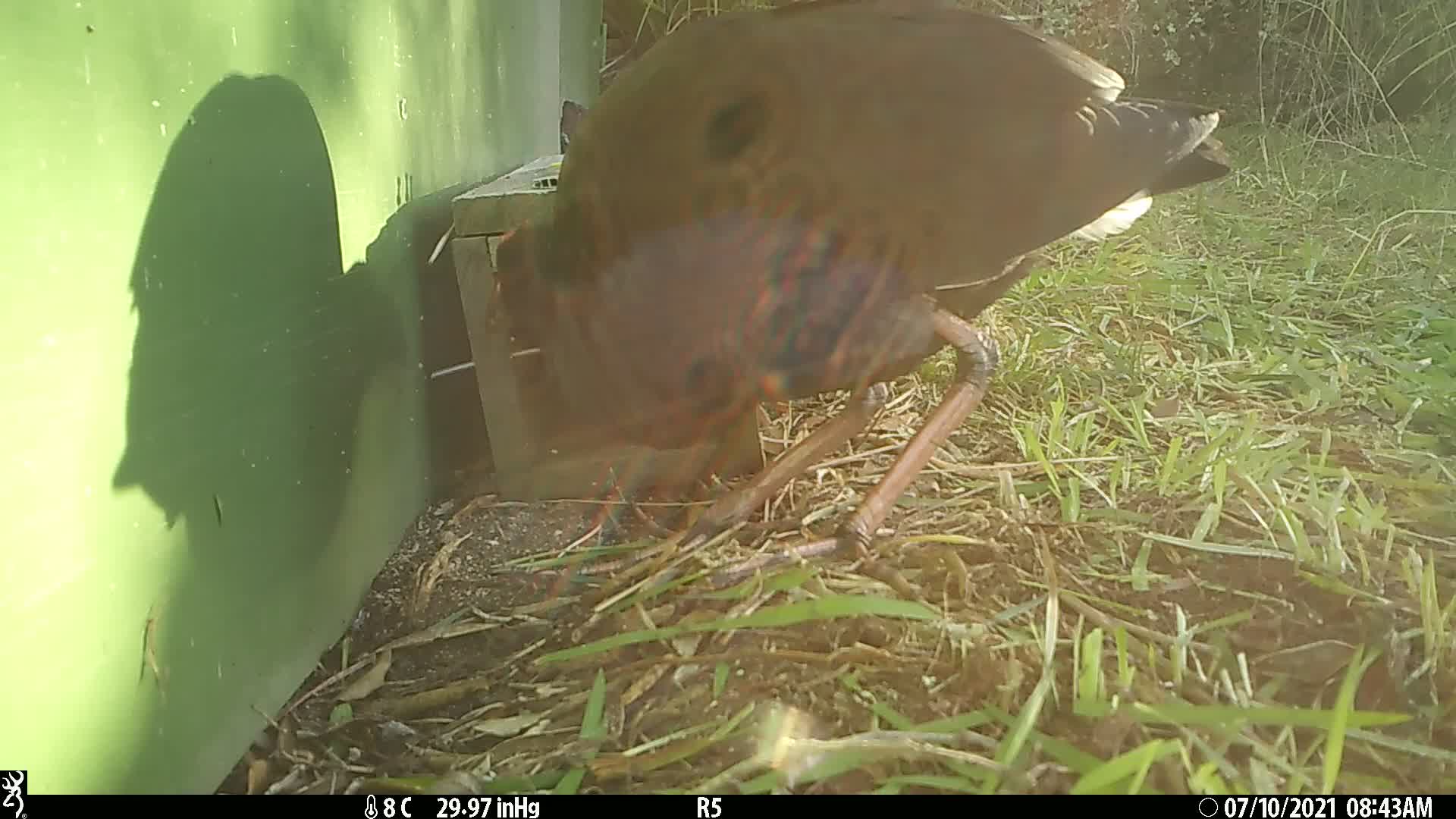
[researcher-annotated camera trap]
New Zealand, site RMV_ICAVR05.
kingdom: Animalia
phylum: Chordata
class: Aves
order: Gruiformes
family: Rallidae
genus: Porphyrio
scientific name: Porphyrio melanotus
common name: australasian swamphen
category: pukeko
Pukeko (australasian swamphen) (Porphyrio melanotus).